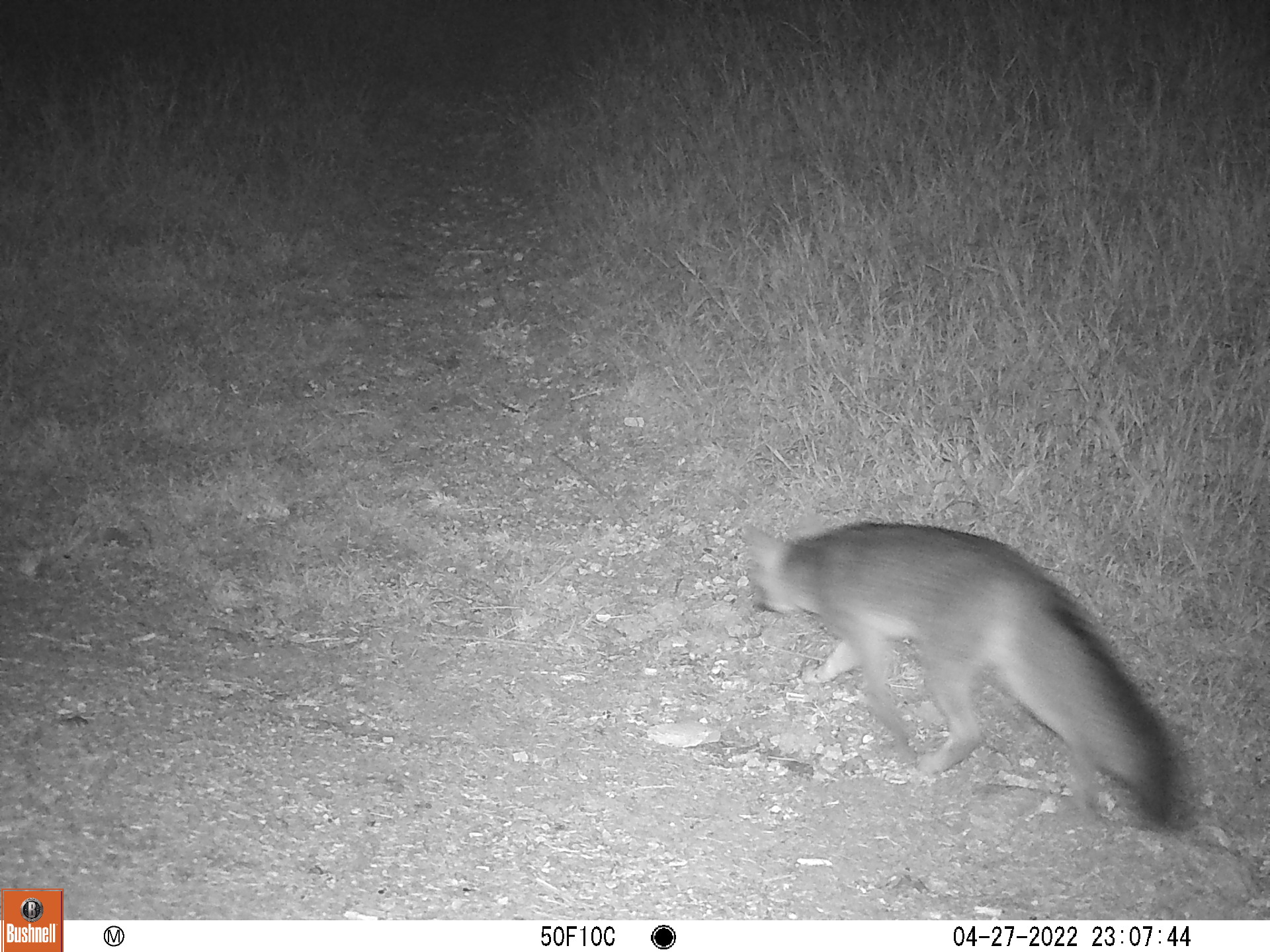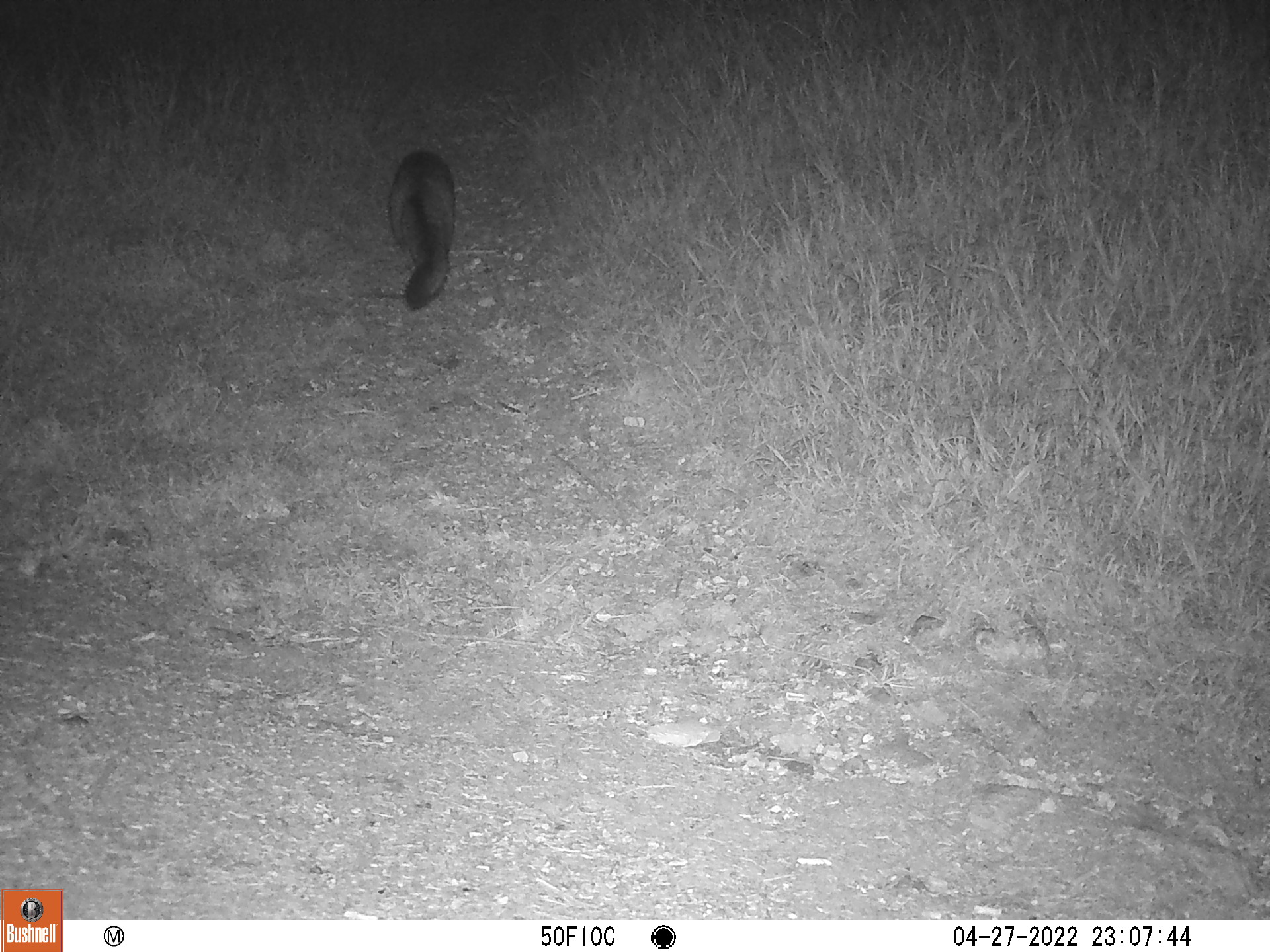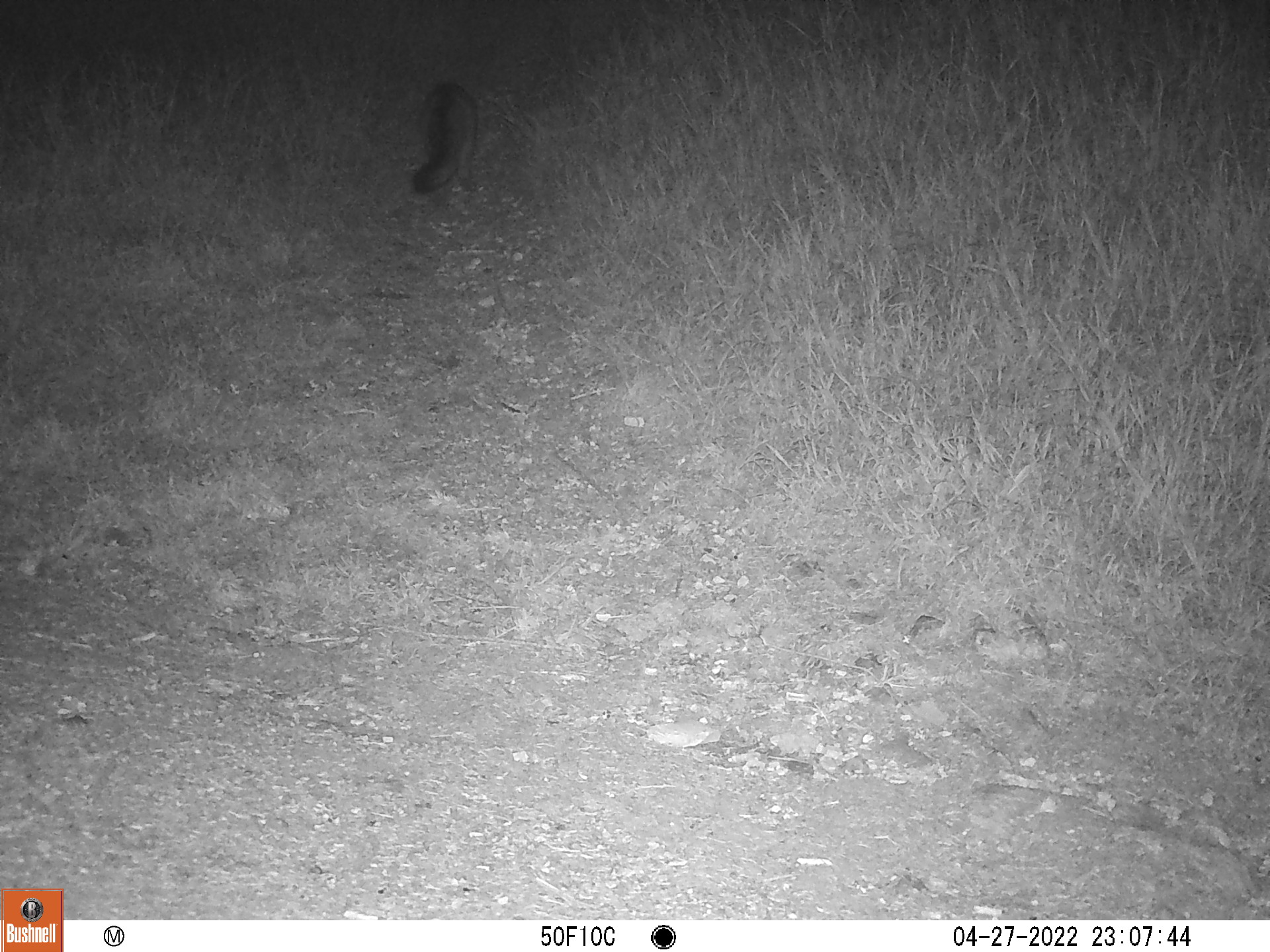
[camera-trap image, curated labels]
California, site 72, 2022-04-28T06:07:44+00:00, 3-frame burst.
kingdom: Animalia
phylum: Chordata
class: Mammalia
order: Carnivora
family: Canidae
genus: Urocyon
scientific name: Urocyon cinereoargenteus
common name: gray fox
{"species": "gray fox (Urocyon cinereoargenteus)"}